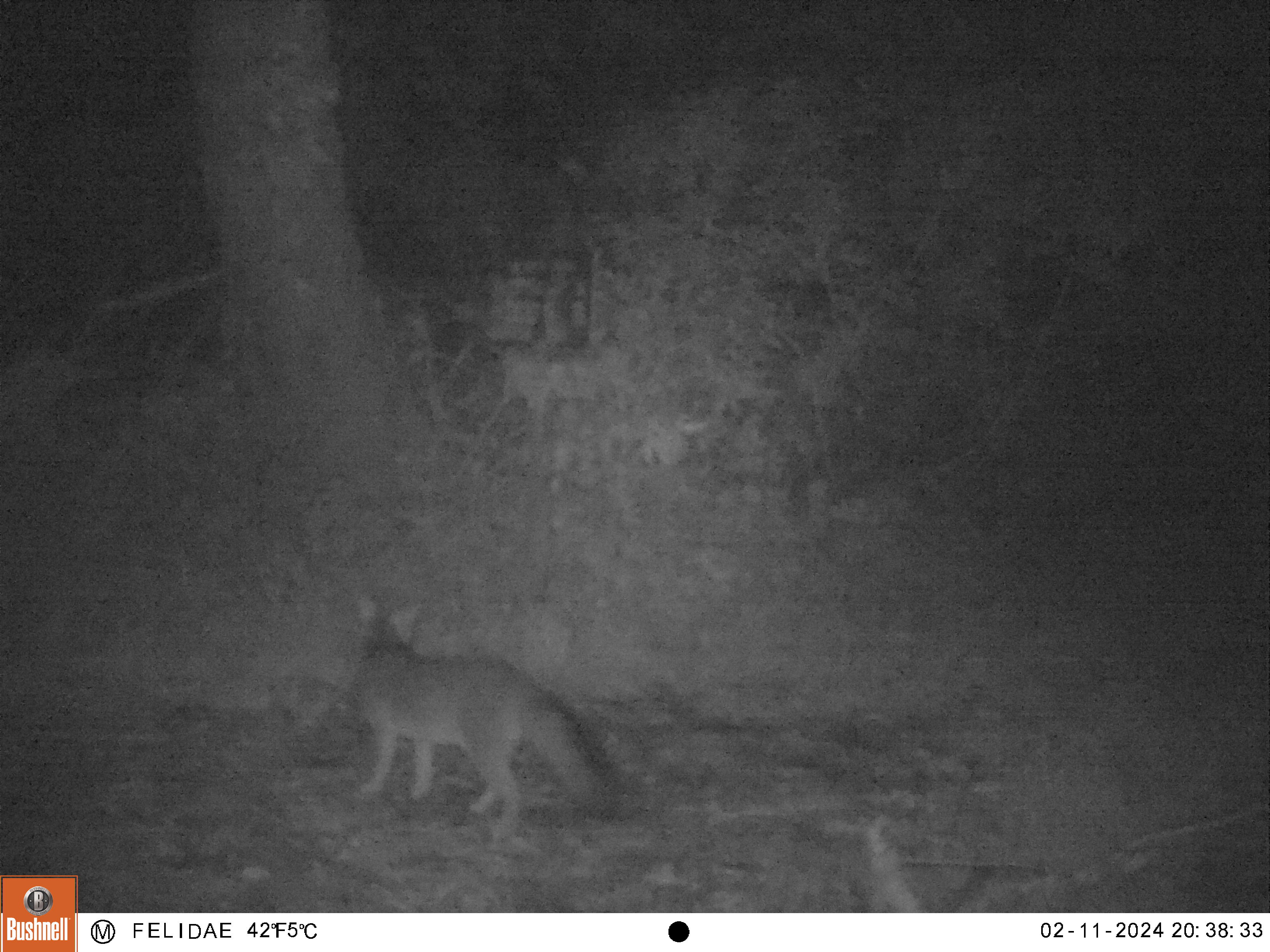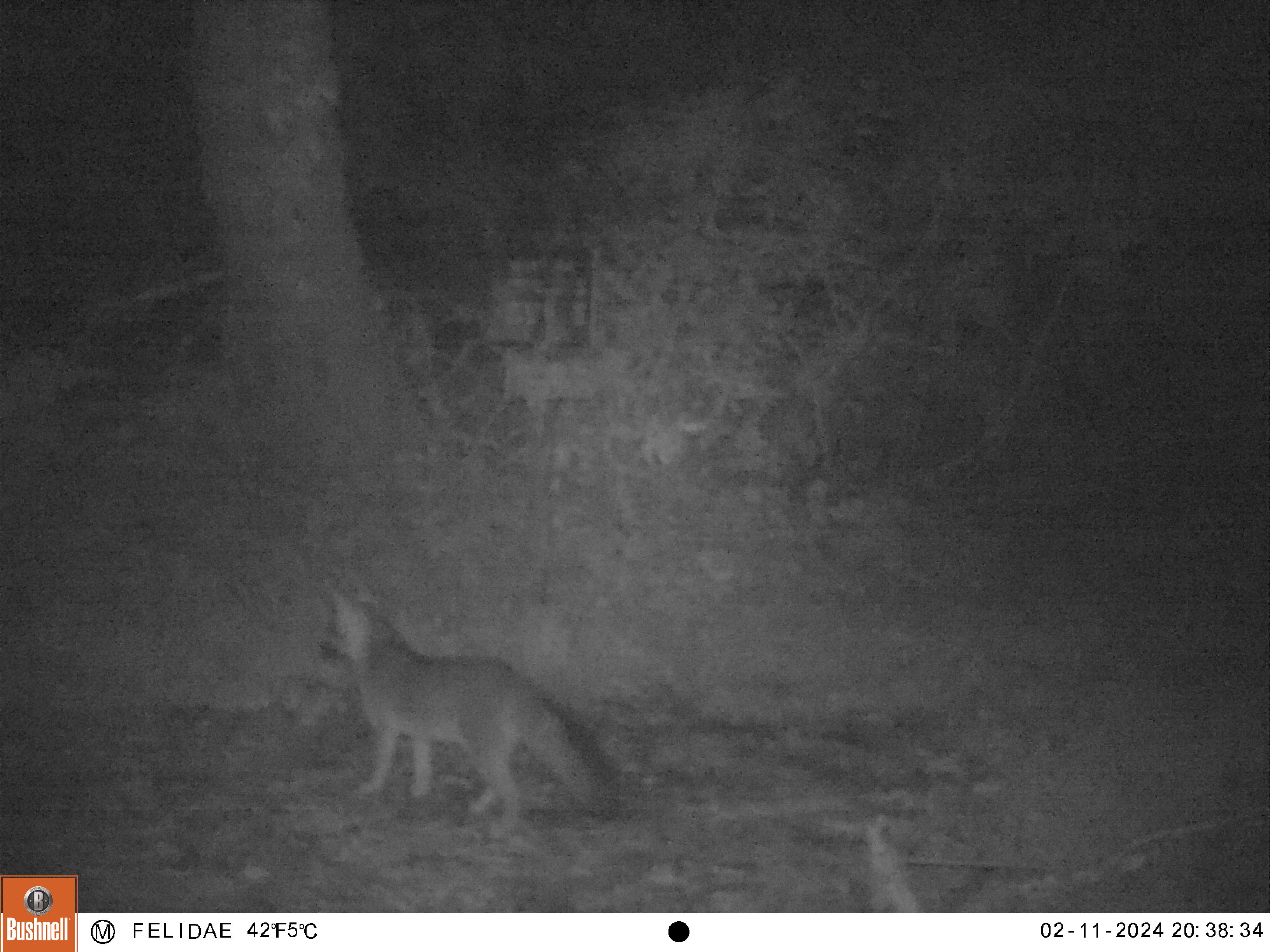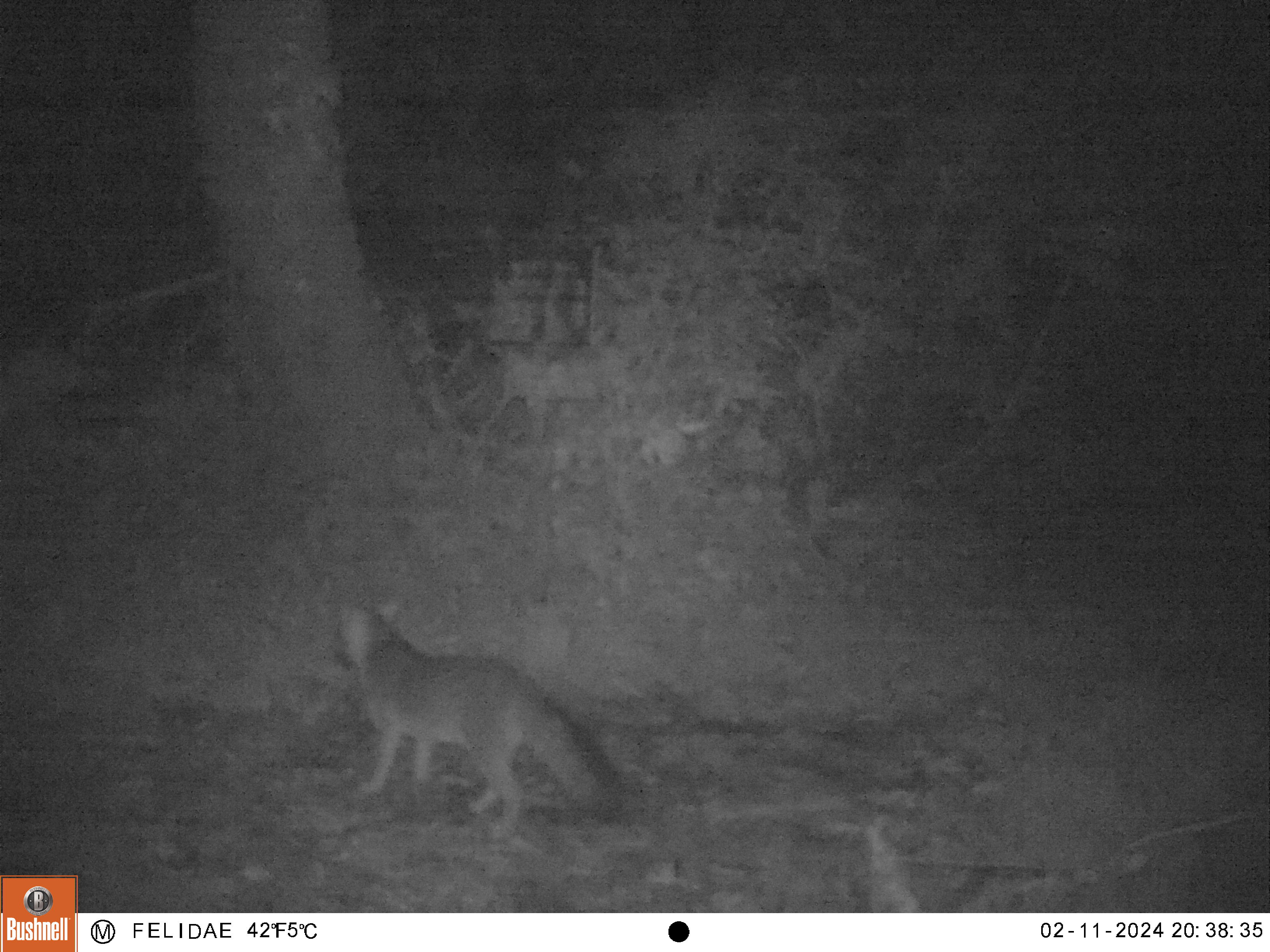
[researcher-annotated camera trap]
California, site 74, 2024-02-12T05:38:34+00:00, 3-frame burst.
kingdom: Animalia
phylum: Chordata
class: Mammalia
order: Carnivora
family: Canidae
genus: Urocyon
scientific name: Urocyon cinereoargenteus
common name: gray fox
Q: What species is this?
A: Gray fox (Urocyon cinereoargenteus).